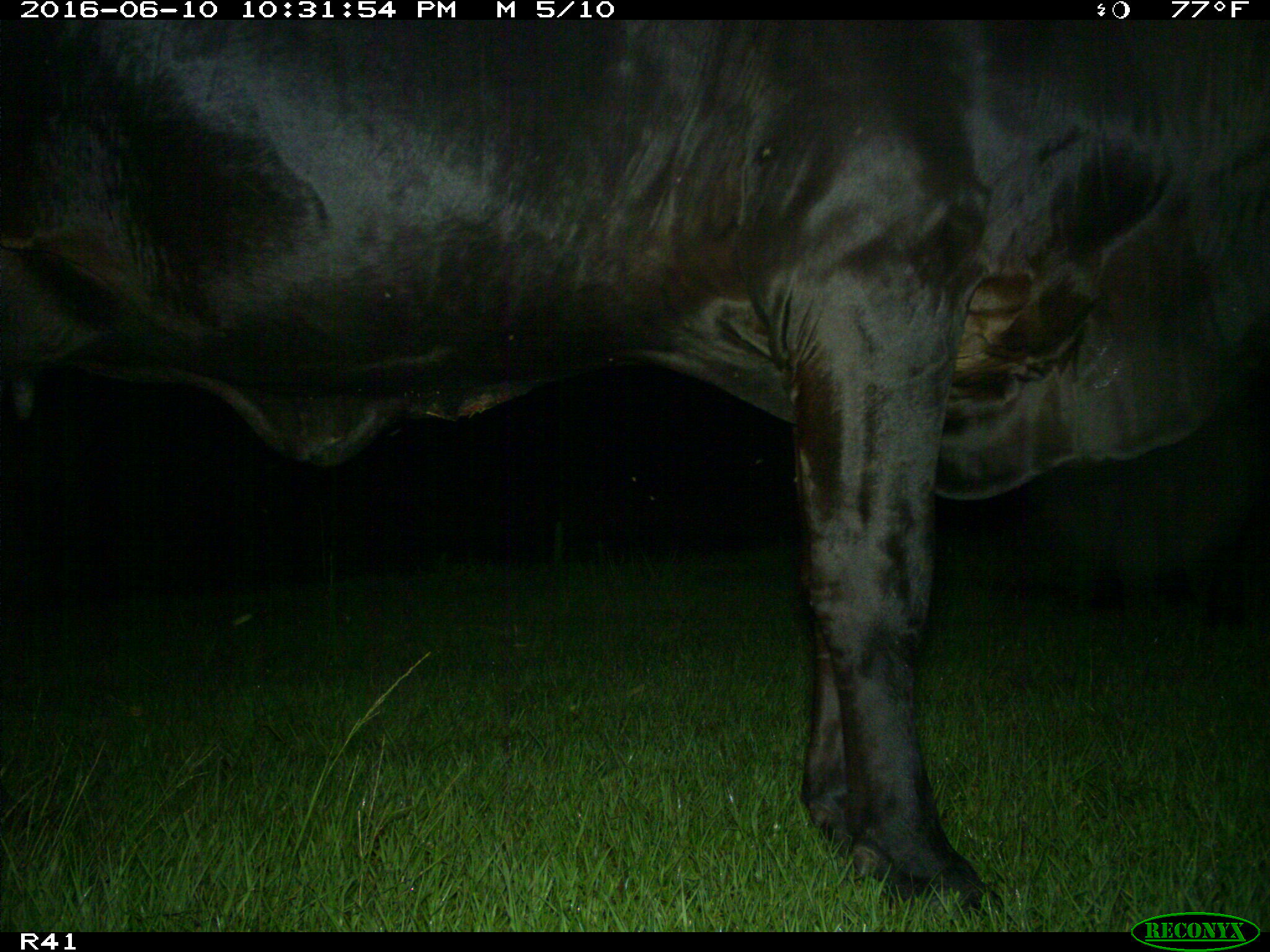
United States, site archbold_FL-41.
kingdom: Animalia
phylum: Chordata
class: Mammalia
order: Artiodactyla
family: Bovidae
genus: Bos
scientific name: Bos taurus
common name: domestic cow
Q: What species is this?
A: Bos taurus (domestic cow).